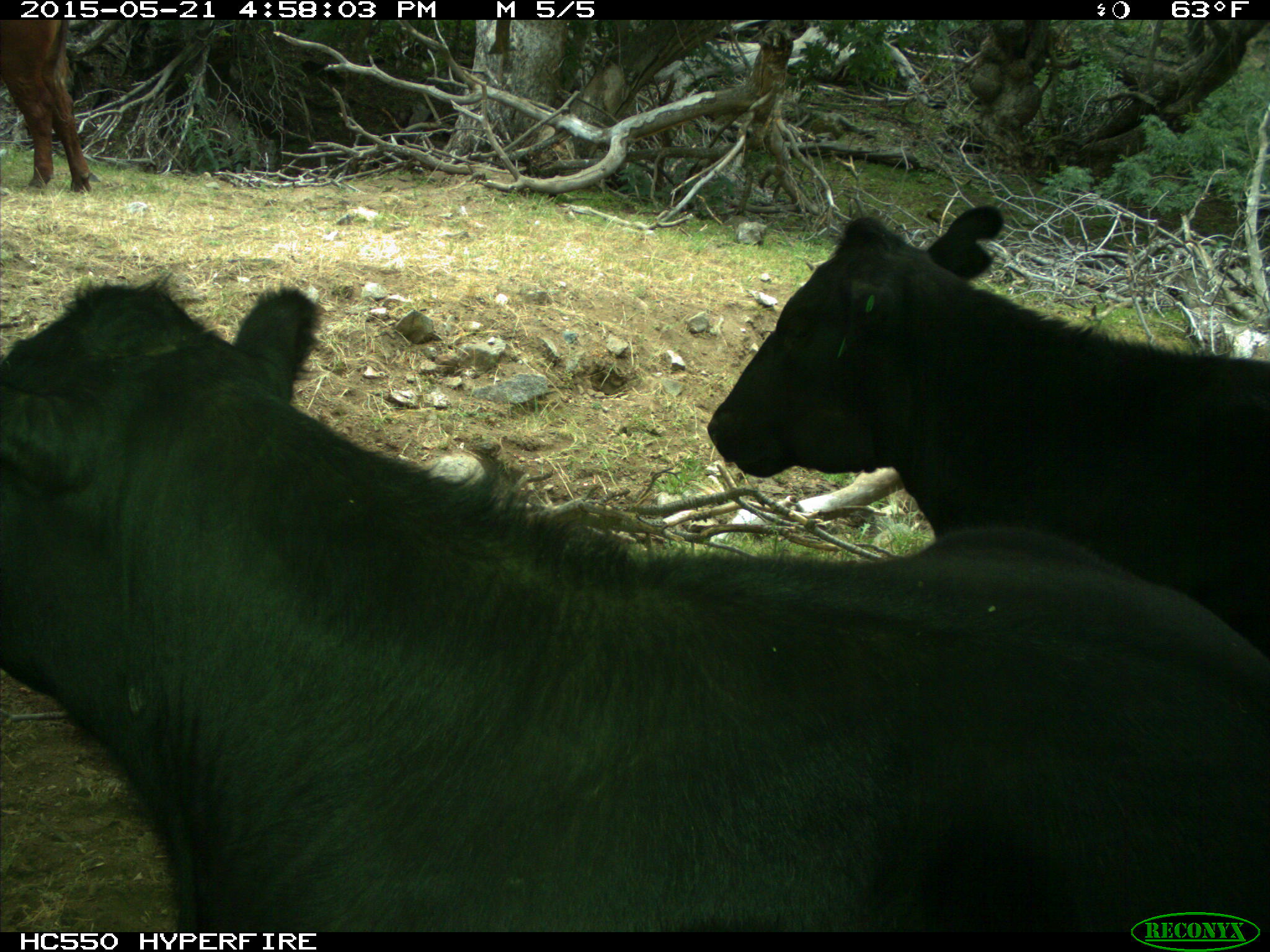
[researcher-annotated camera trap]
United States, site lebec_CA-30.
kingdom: Animalia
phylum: Chordata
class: Mammalia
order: Artiodactyla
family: Bovidae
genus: Bos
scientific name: Bos taurus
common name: domestic cow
Bos taurus (domestic cow).